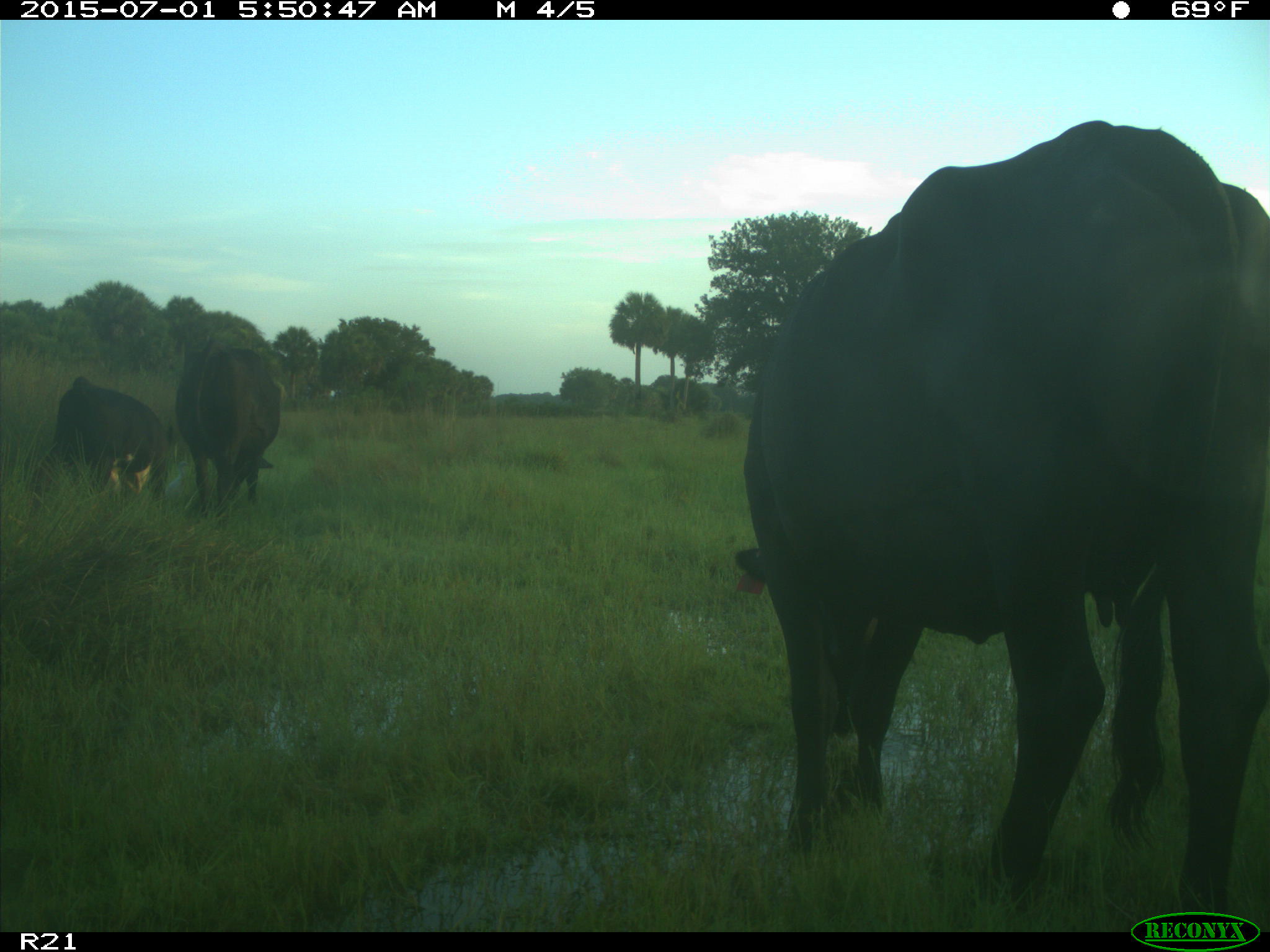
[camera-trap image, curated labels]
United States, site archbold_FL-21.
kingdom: Animalia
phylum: Chordata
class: Mammalia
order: Artiodactyla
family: Bovidae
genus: Bos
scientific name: Bos taurus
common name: domestic cow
Bos taurus (domestic cow).